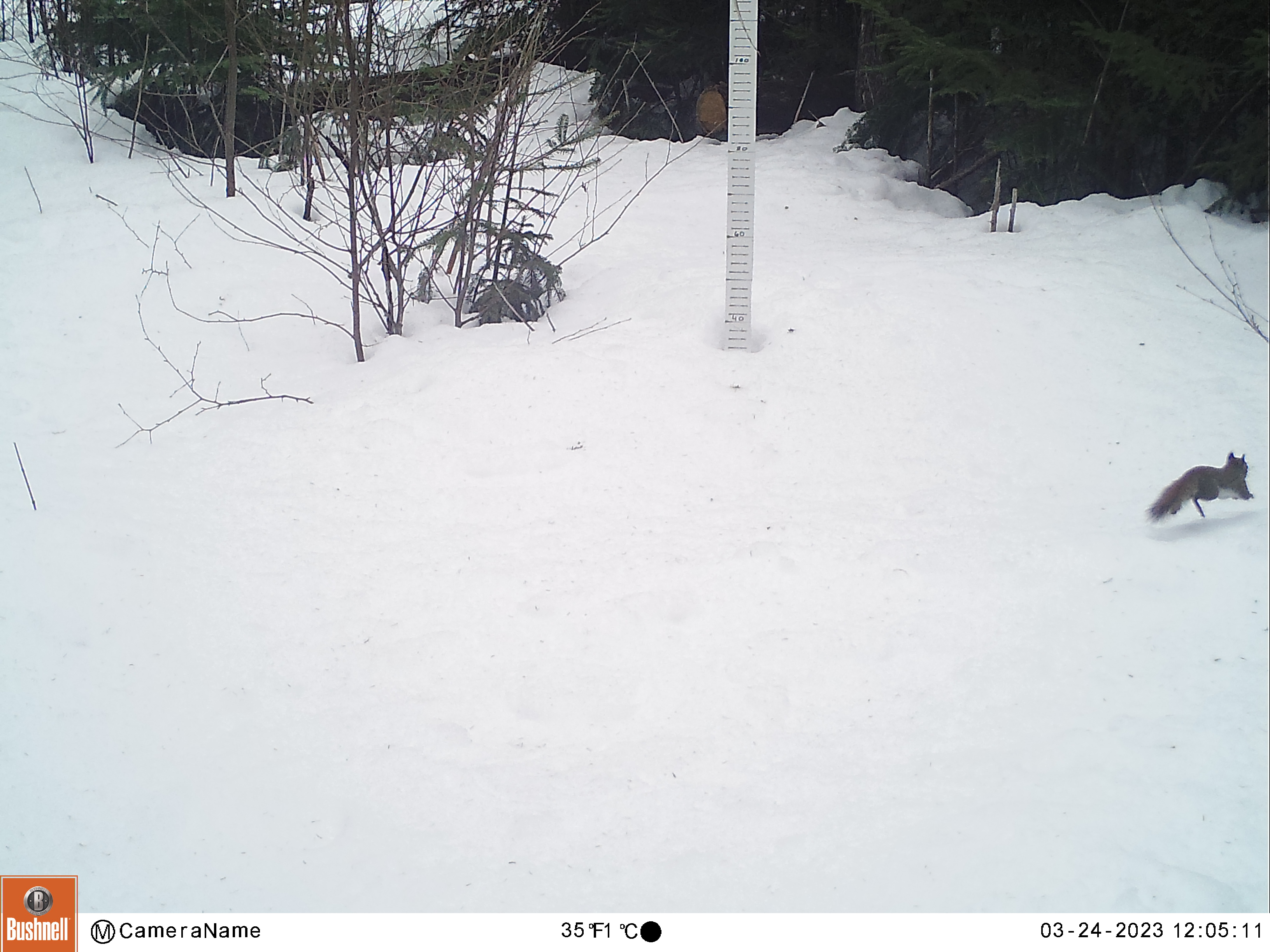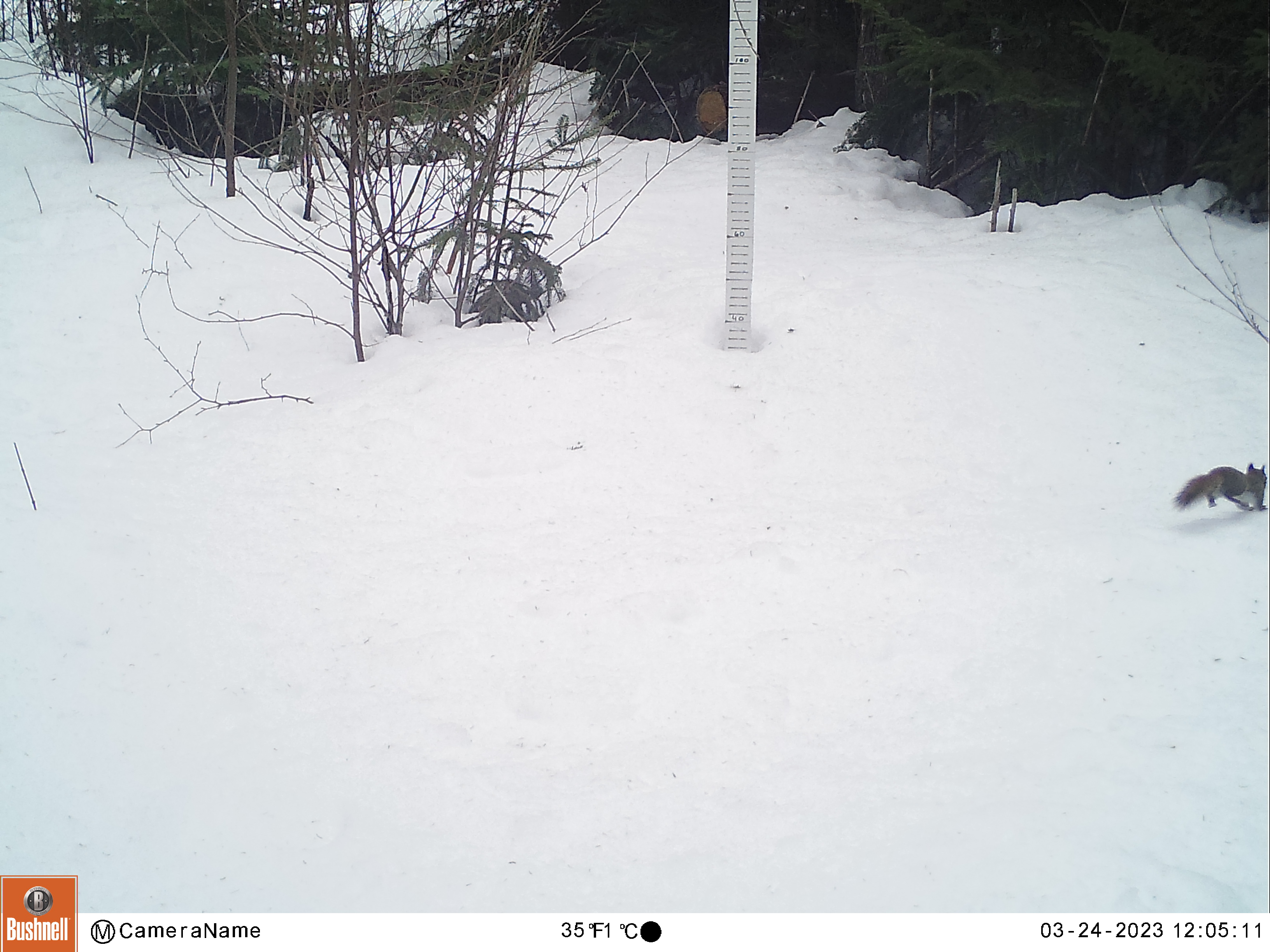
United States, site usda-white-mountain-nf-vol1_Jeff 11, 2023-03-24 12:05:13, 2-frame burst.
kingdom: Animalia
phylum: Chordata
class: Mammalia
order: Rodentia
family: Sciuridae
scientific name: Sciuridae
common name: squirrel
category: squirrel sp.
Squirrel sp. (squirrel) (Sciuridae).